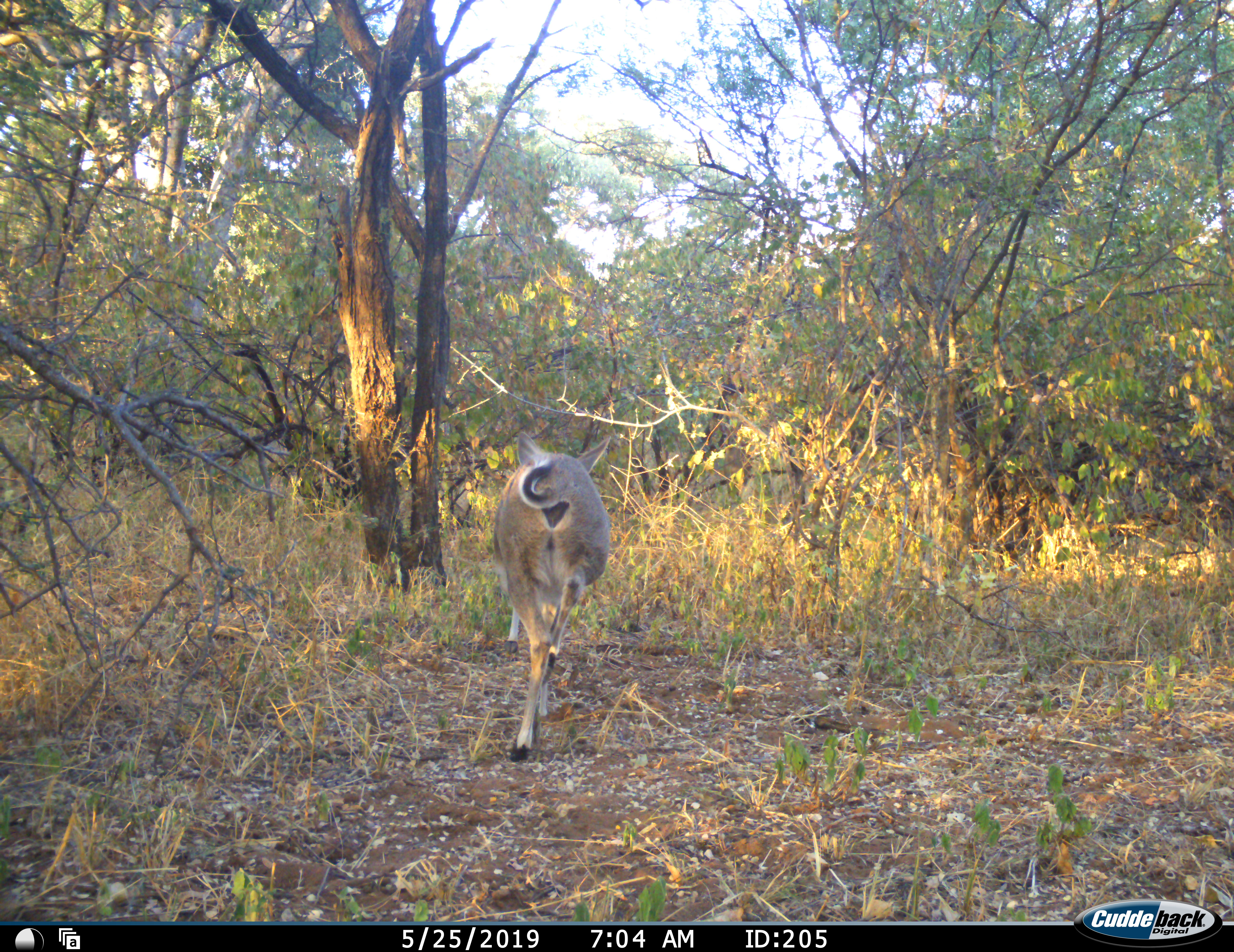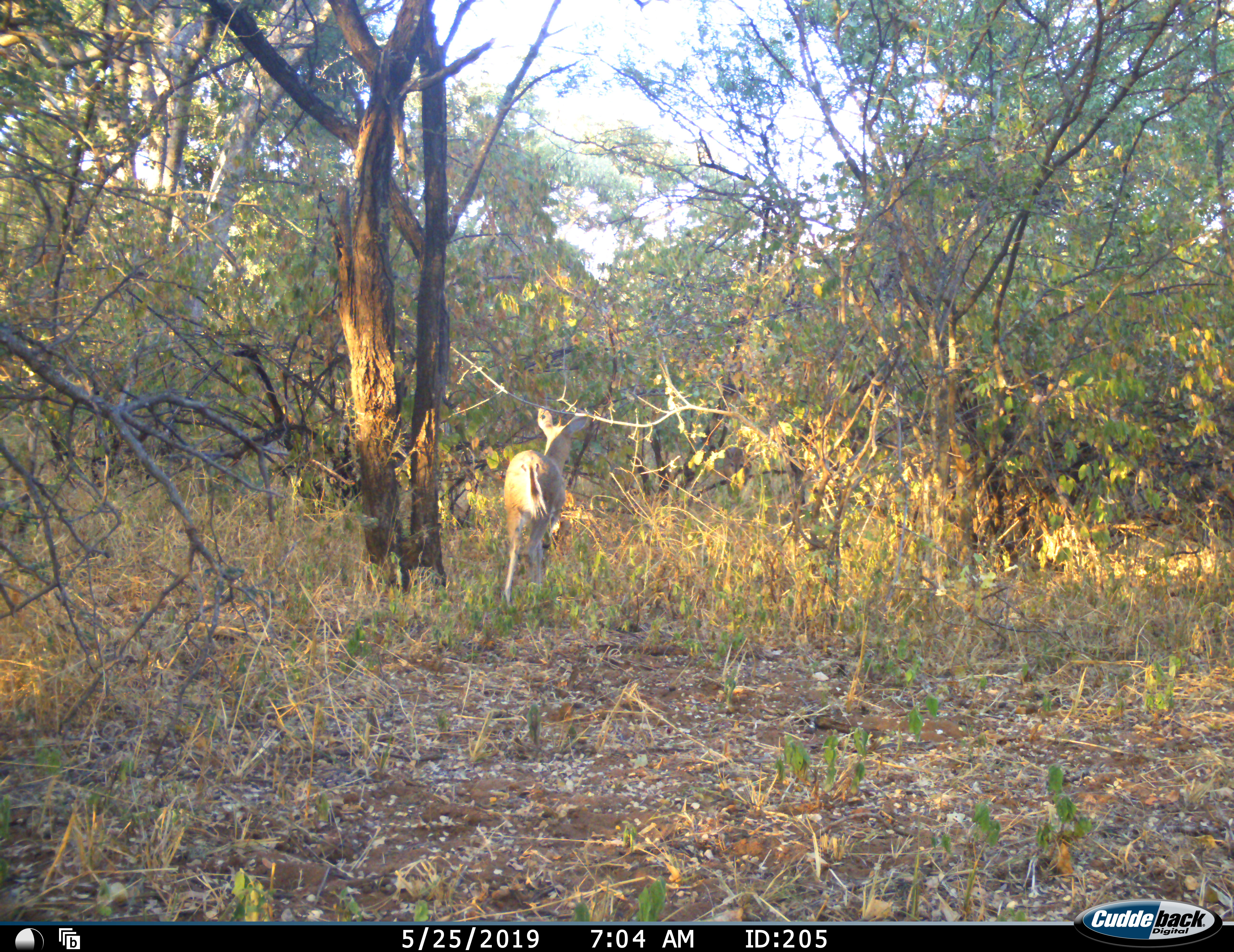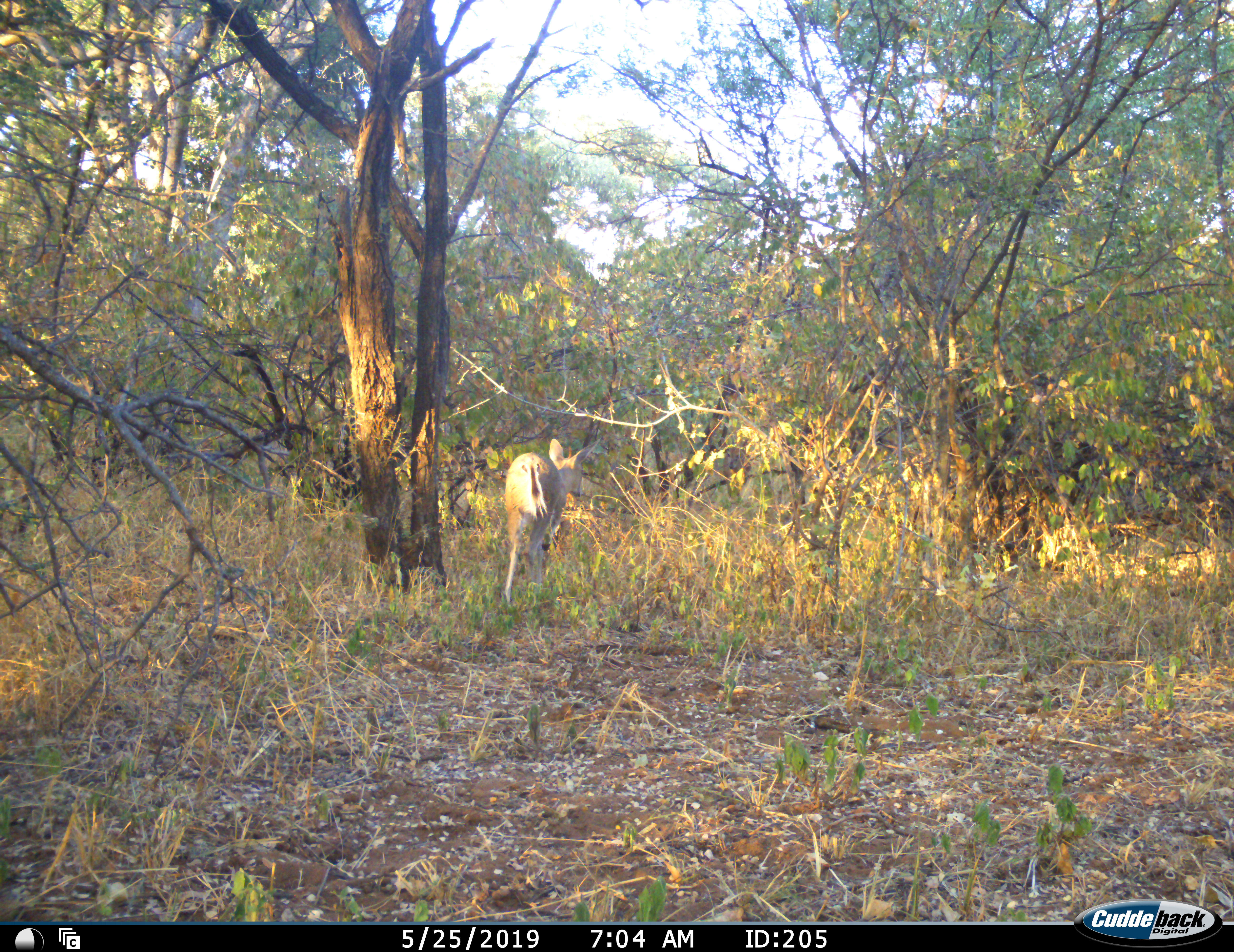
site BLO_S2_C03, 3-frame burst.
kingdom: Animalia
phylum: Chordata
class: Mammalia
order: Artiodactyla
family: Bovidae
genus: Sylvicapra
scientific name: Sylvicapra grimmia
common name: common duiker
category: duikercommongrey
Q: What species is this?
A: Duikercommongrey (common duiker) (Sylvicapra grimmia).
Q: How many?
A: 1.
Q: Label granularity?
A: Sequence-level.